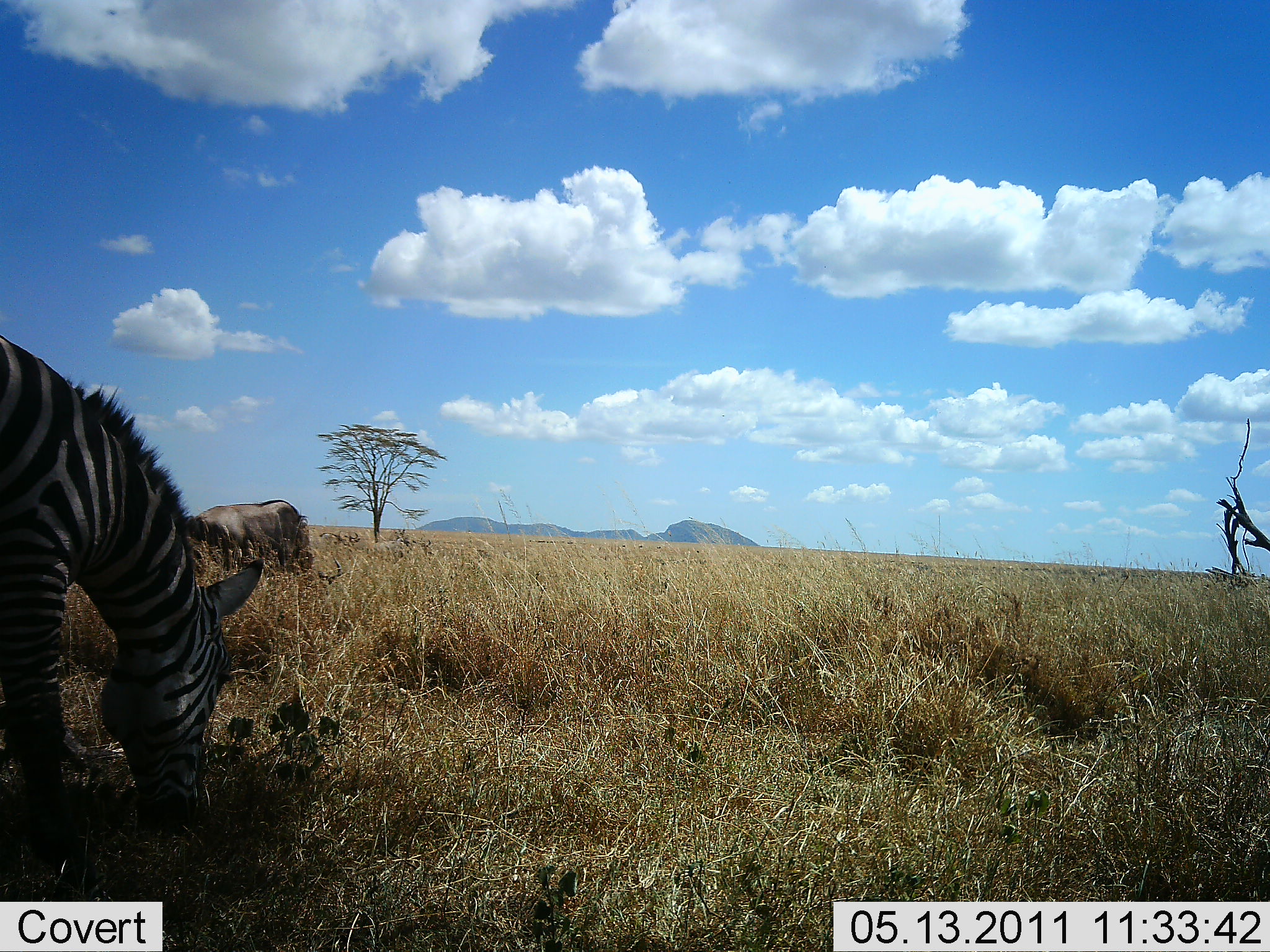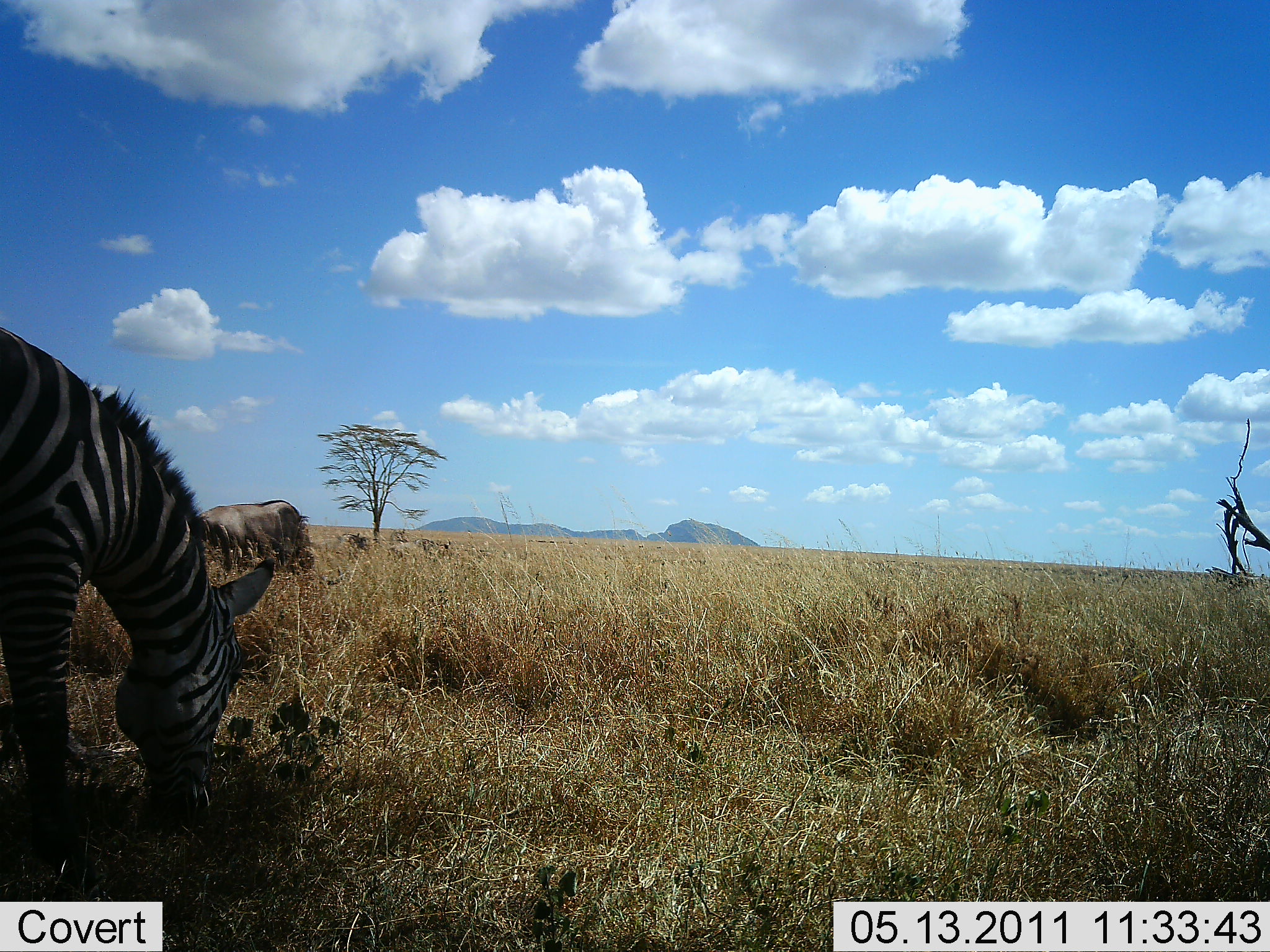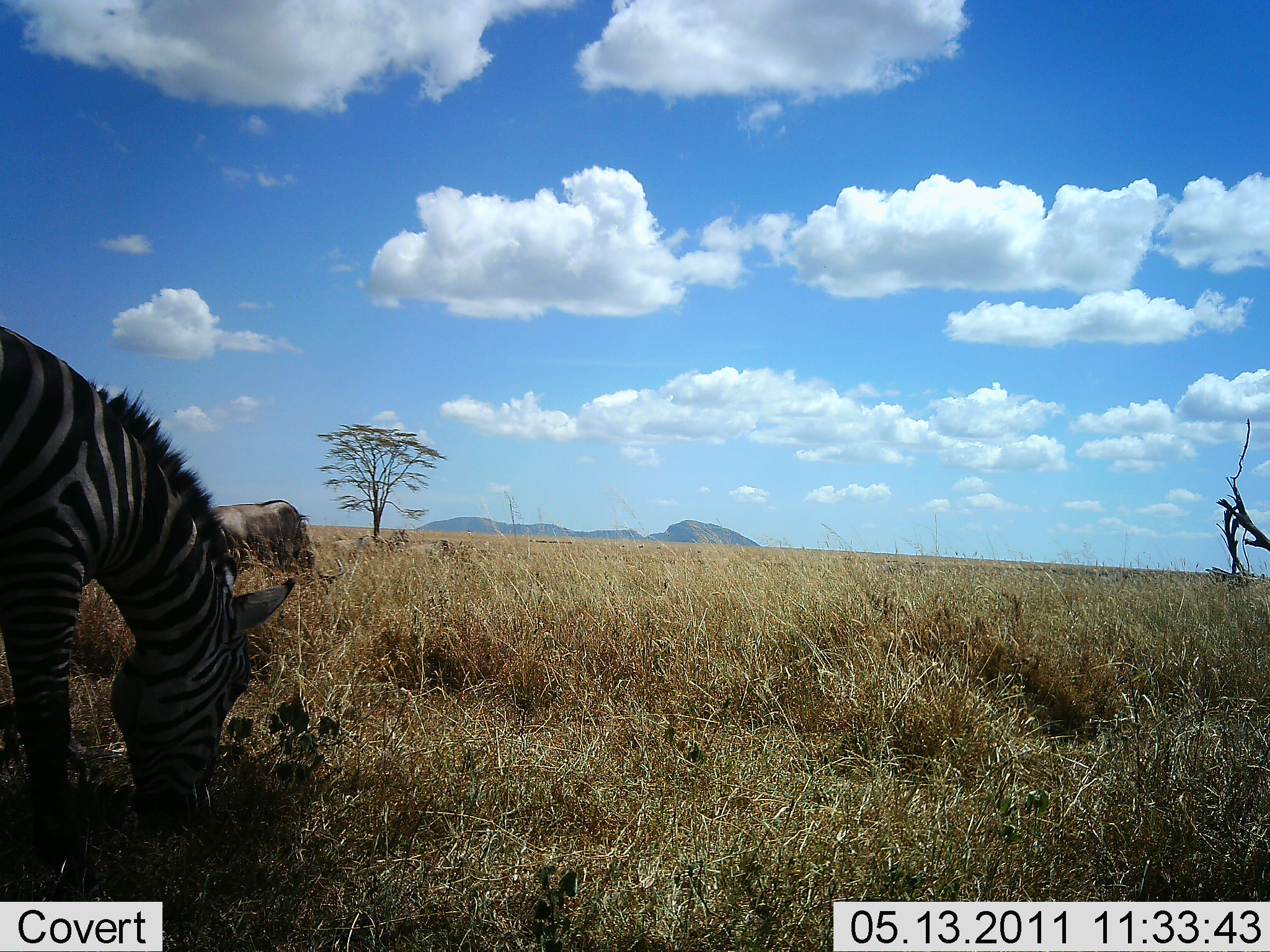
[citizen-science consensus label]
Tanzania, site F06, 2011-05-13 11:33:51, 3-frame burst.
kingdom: Animalia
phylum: Chordata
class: Mammalia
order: Artiodactyla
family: Bovidae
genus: Connochaetes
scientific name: Connochaetes taurinus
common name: blue wildebeest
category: wildebeest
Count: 1.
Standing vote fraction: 33%.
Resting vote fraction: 0%.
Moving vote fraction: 33%.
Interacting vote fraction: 0%.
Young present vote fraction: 0%.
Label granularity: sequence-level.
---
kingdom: Animalia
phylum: Chordata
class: Mammalia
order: Perissodactyla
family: Equidae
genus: Equus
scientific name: Equus quagga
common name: plains zebra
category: zebra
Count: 1.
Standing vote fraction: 18%.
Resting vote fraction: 0%.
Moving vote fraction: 9%.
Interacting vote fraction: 0%.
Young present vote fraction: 0%.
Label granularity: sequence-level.